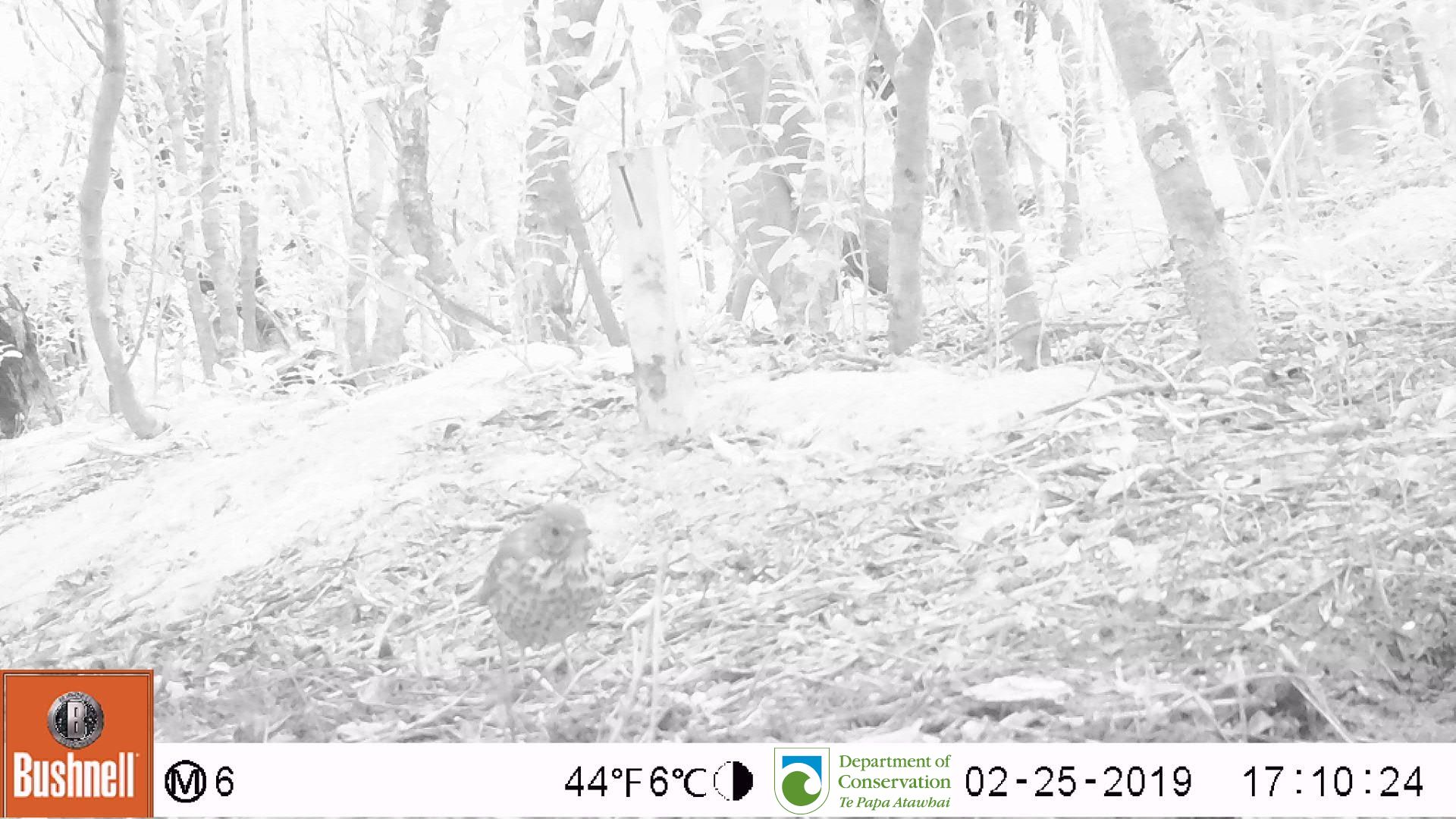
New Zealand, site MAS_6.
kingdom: Animalia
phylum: Chordata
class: Aves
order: Passeriformes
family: Turdidae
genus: Turdus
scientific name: Turdus philomelos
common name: song thrush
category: thrush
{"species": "thrush (song thrush) (Turdus philomelos)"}